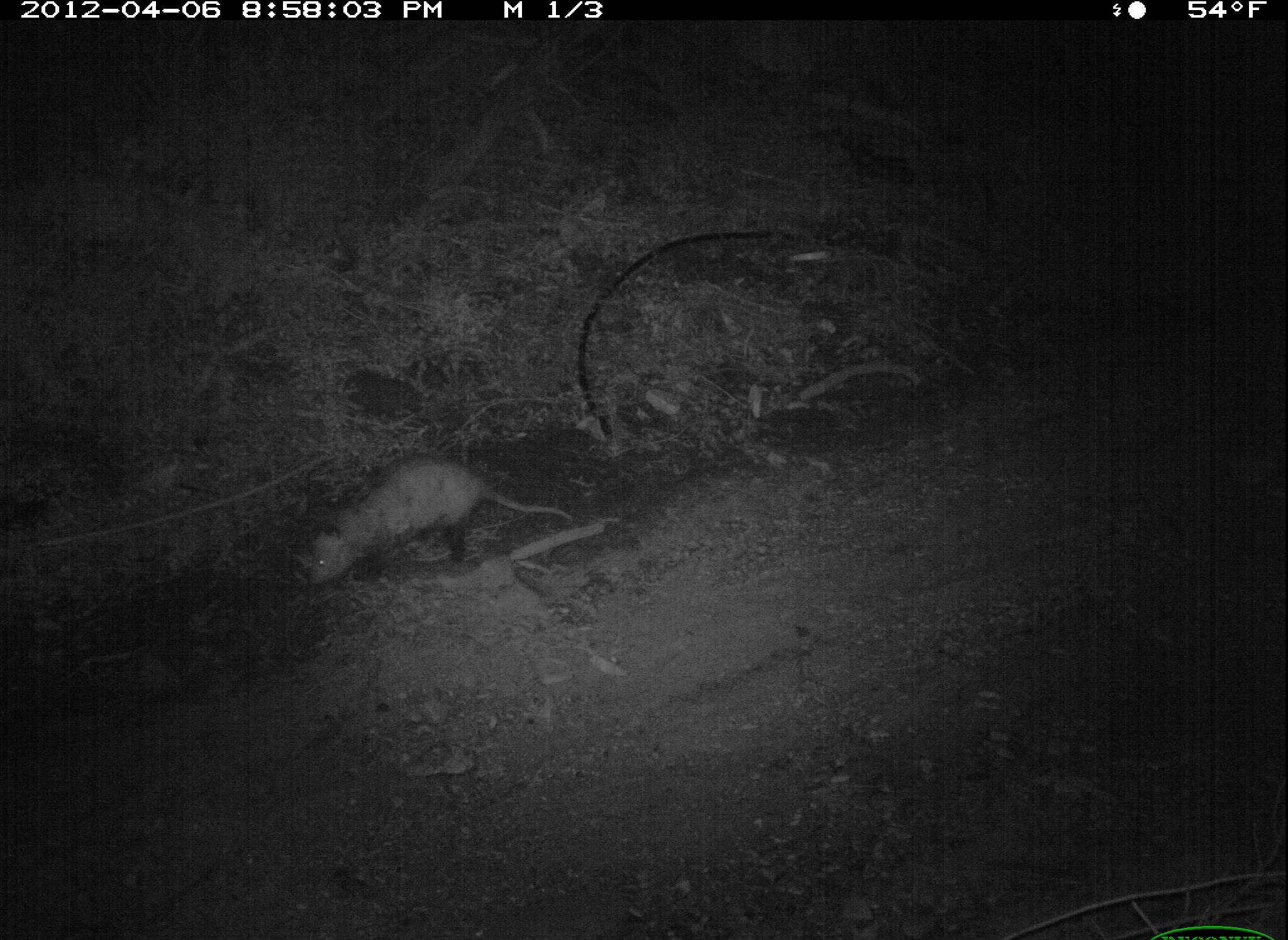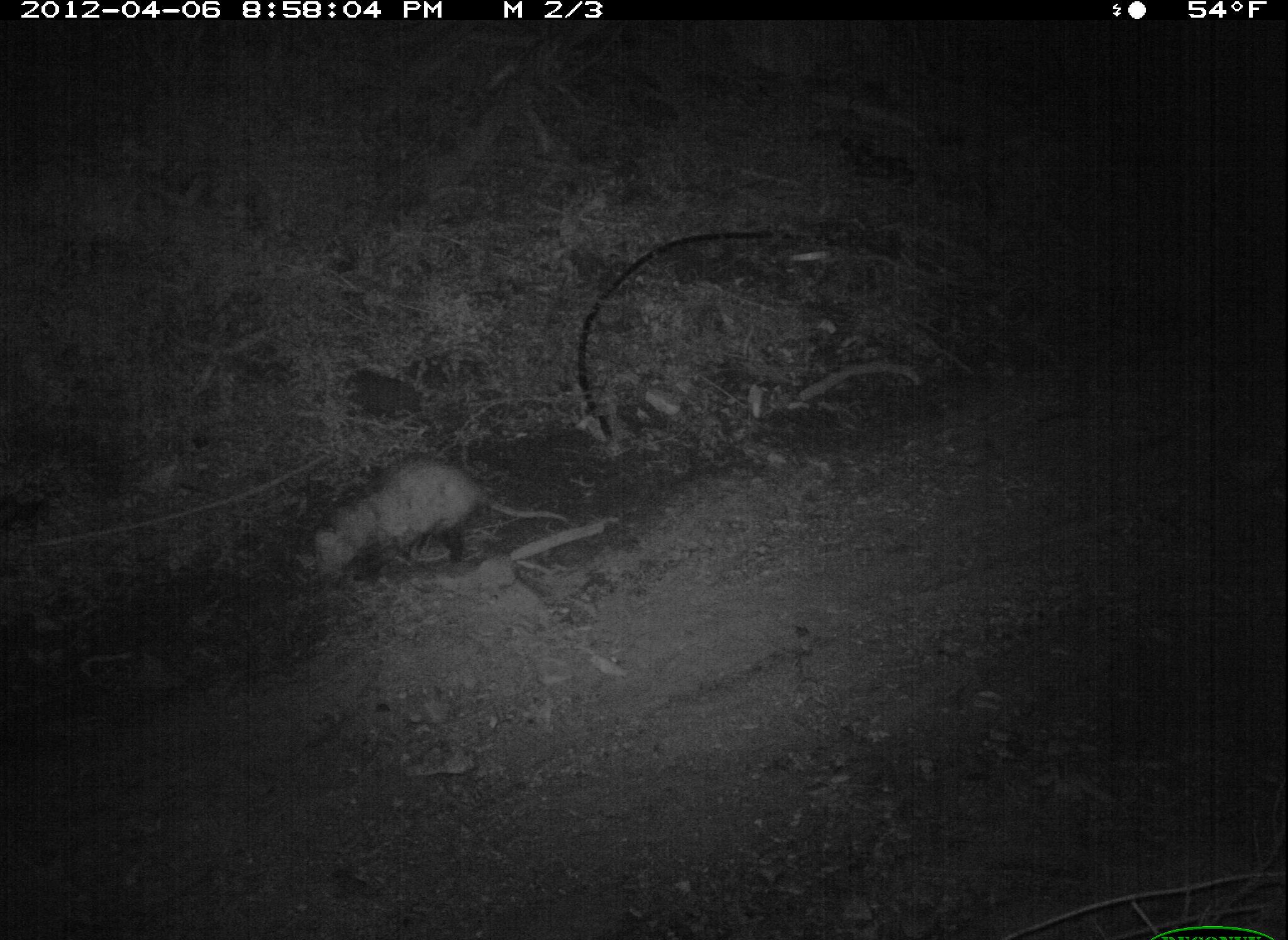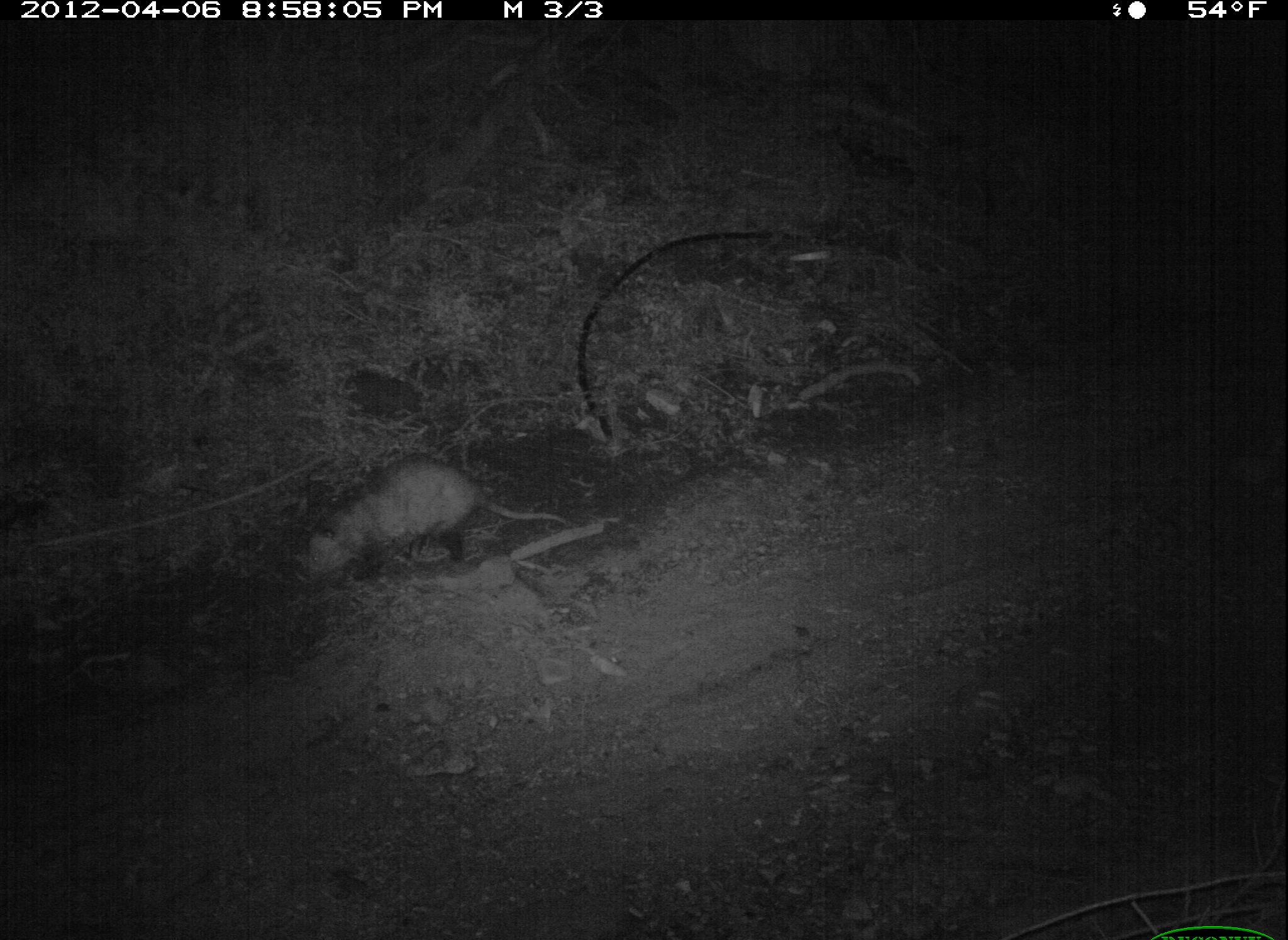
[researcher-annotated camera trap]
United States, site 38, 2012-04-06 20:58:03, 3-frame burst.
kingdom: Animalia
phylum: Chordata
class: Mammalia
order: Didelphimorphia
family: Didelphidae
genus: Didelphis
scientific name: Didelphis virginiana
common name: virginia opossum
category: opossum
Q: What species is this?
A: Opossum (virginia opossum) (Didelphis virginiana).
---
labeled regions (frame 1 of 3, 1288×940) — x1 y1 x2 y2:
opossum: 288 456 575 591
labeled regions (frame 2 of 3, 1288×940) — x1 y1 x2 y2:
opossum: 274 448 575 596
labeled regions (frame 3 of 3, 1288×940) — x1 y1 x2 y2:
opossum: 287 446 576 586